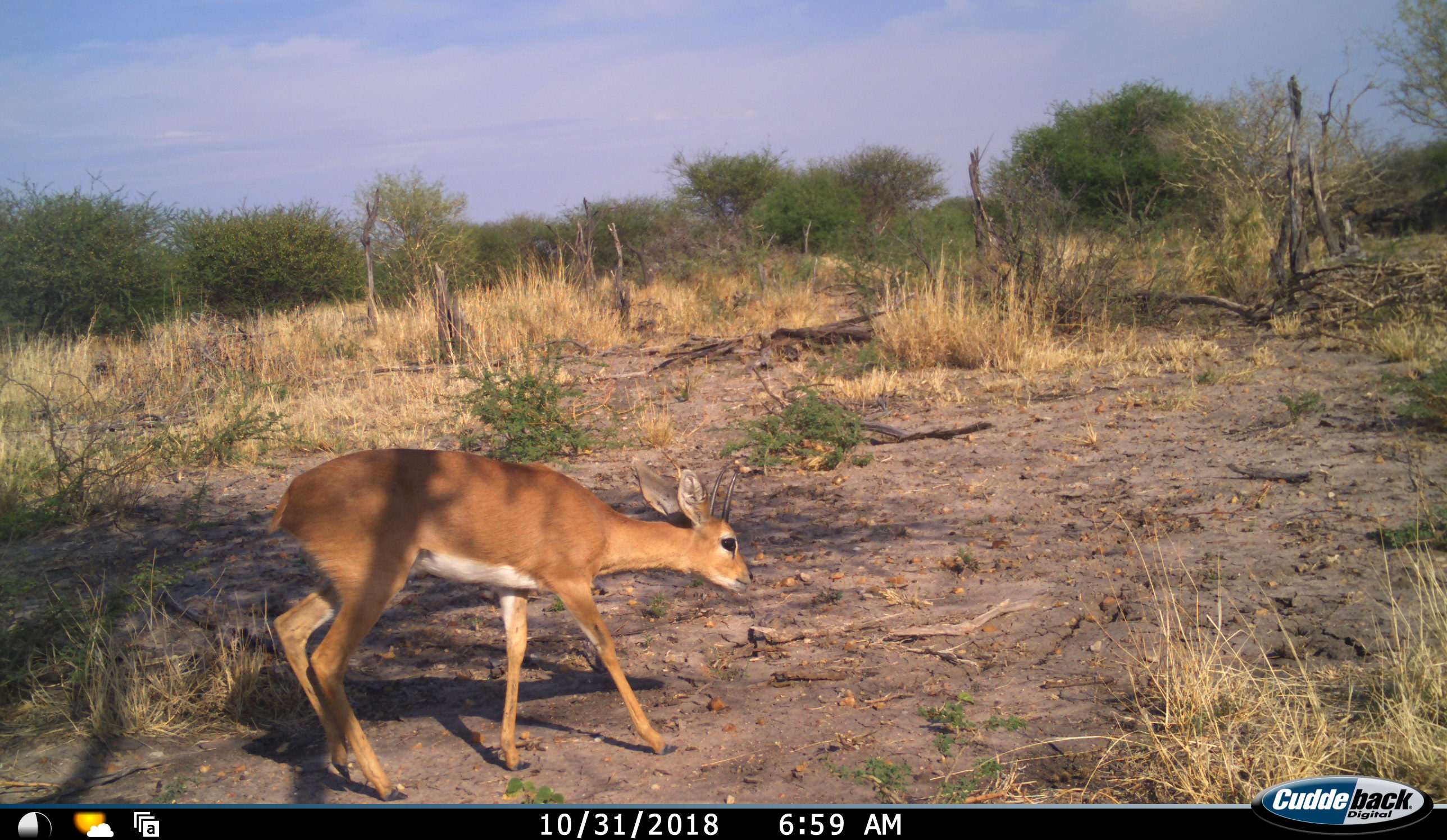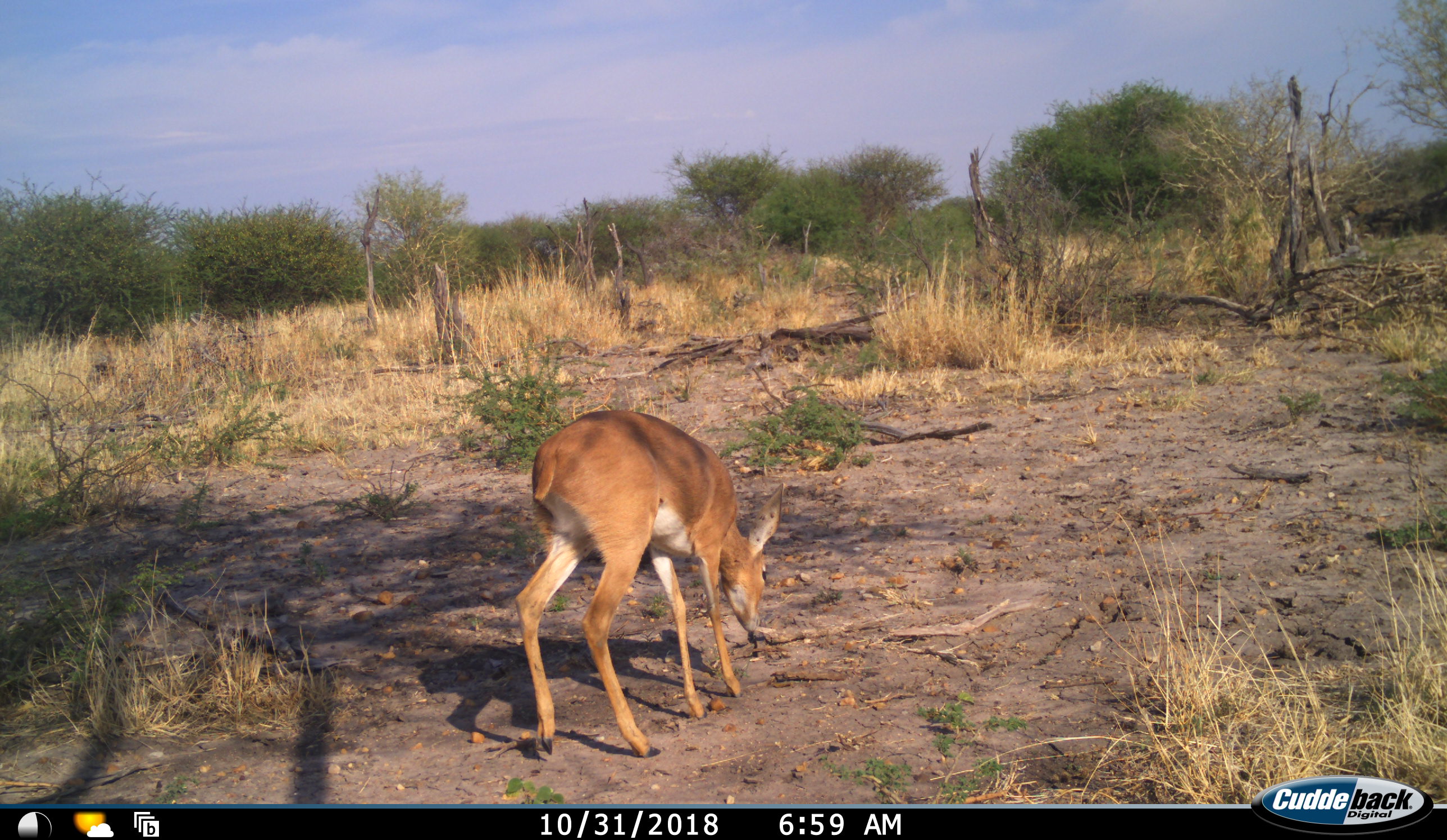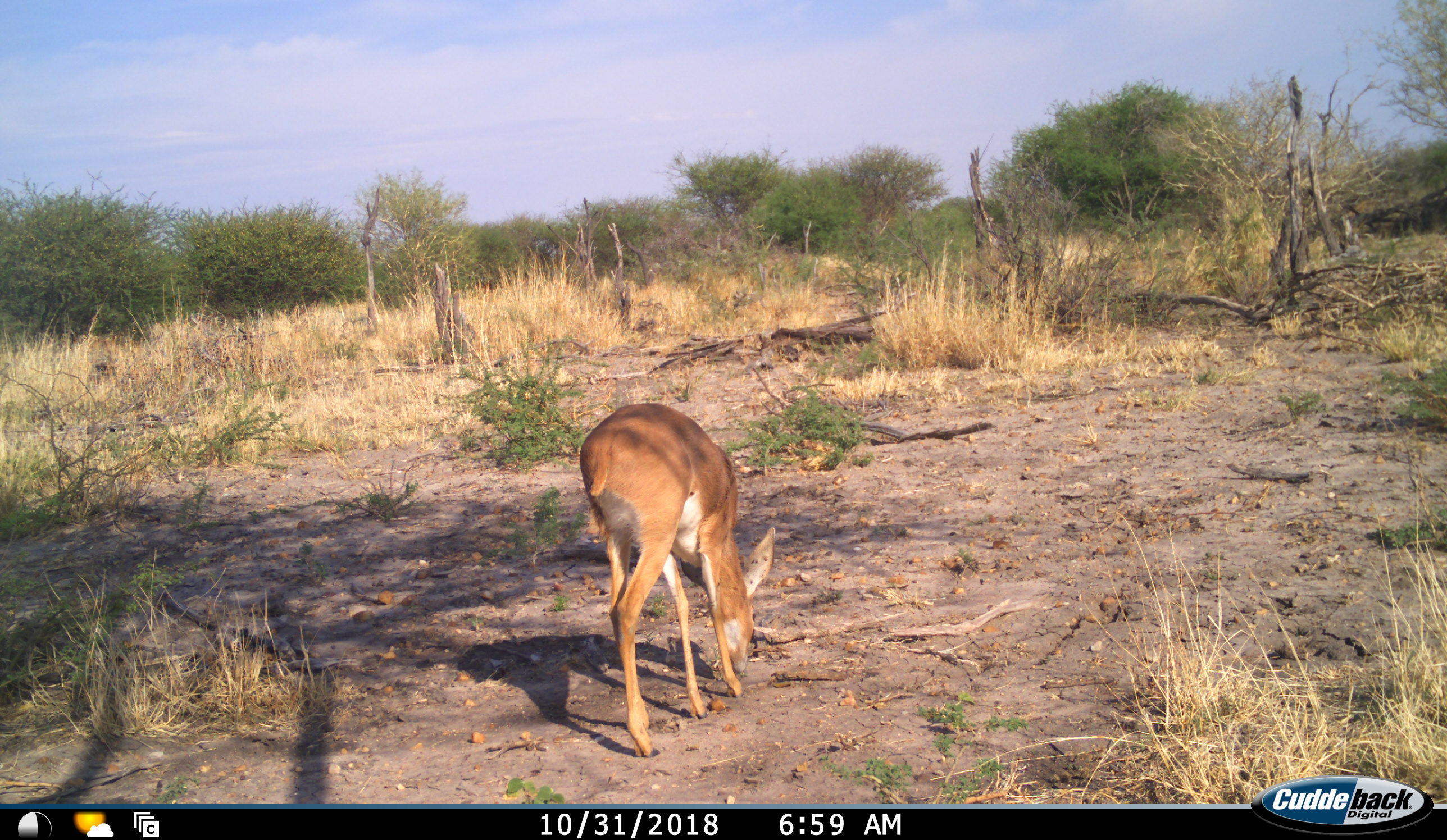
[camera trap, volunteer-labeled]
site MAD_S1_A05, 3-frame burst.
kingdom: Animalia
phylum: Chordata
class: Mammalia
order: Artiodactyla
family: Bovidae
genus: Raphicerus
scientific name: Raphicerus campestris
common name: steenbok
Steenbok (Raphicerus campestris), count 1. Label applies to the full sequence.